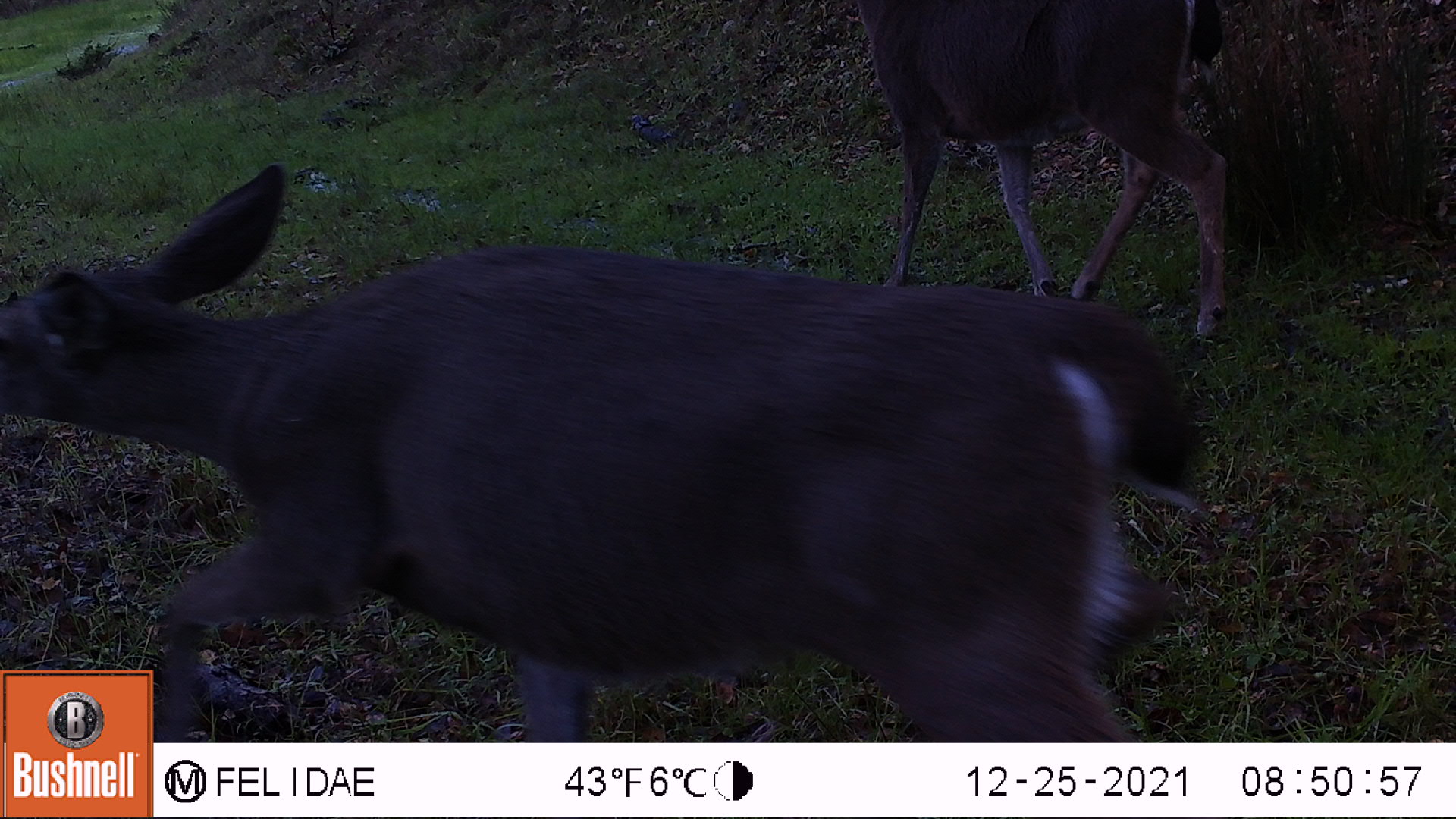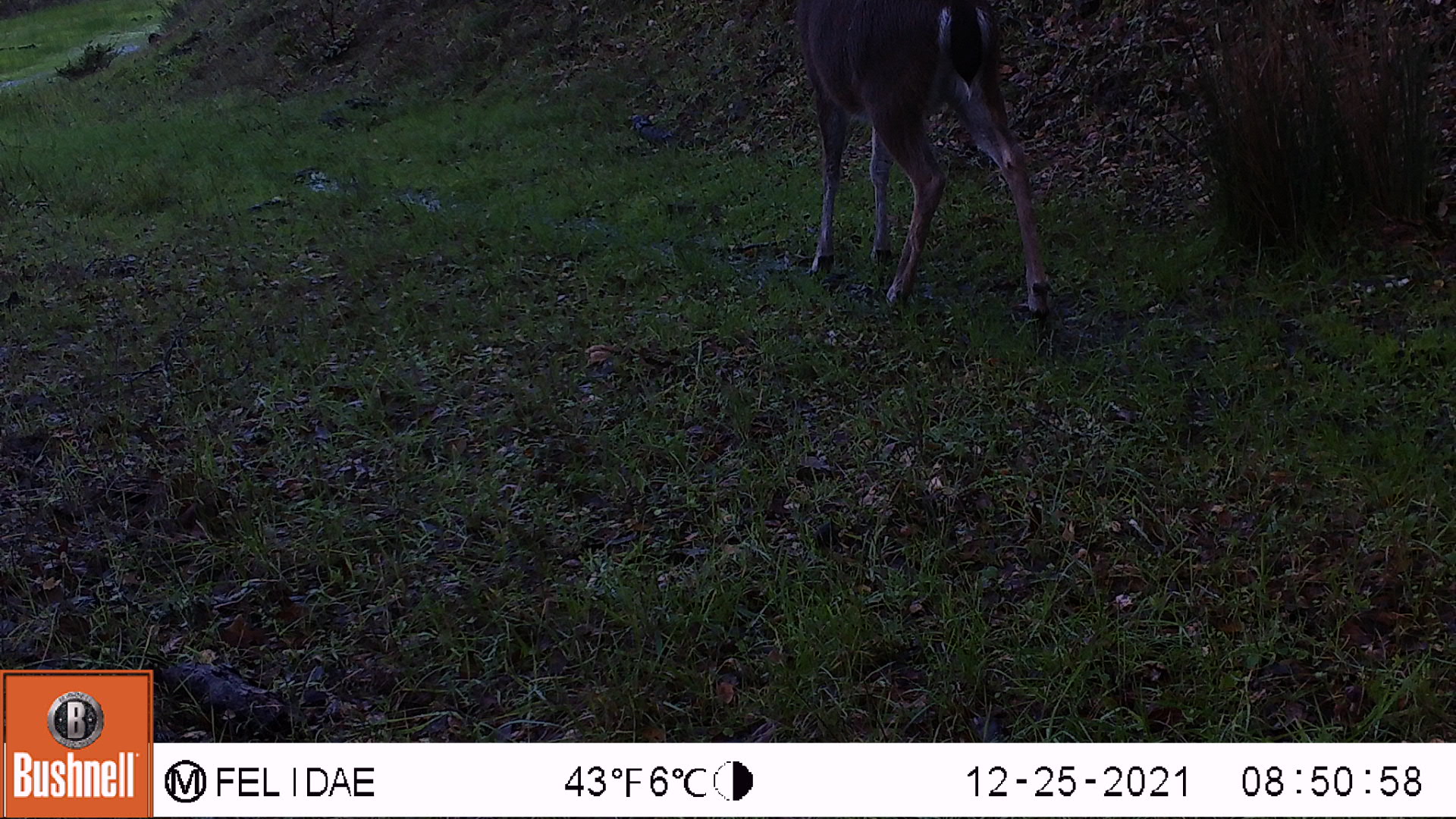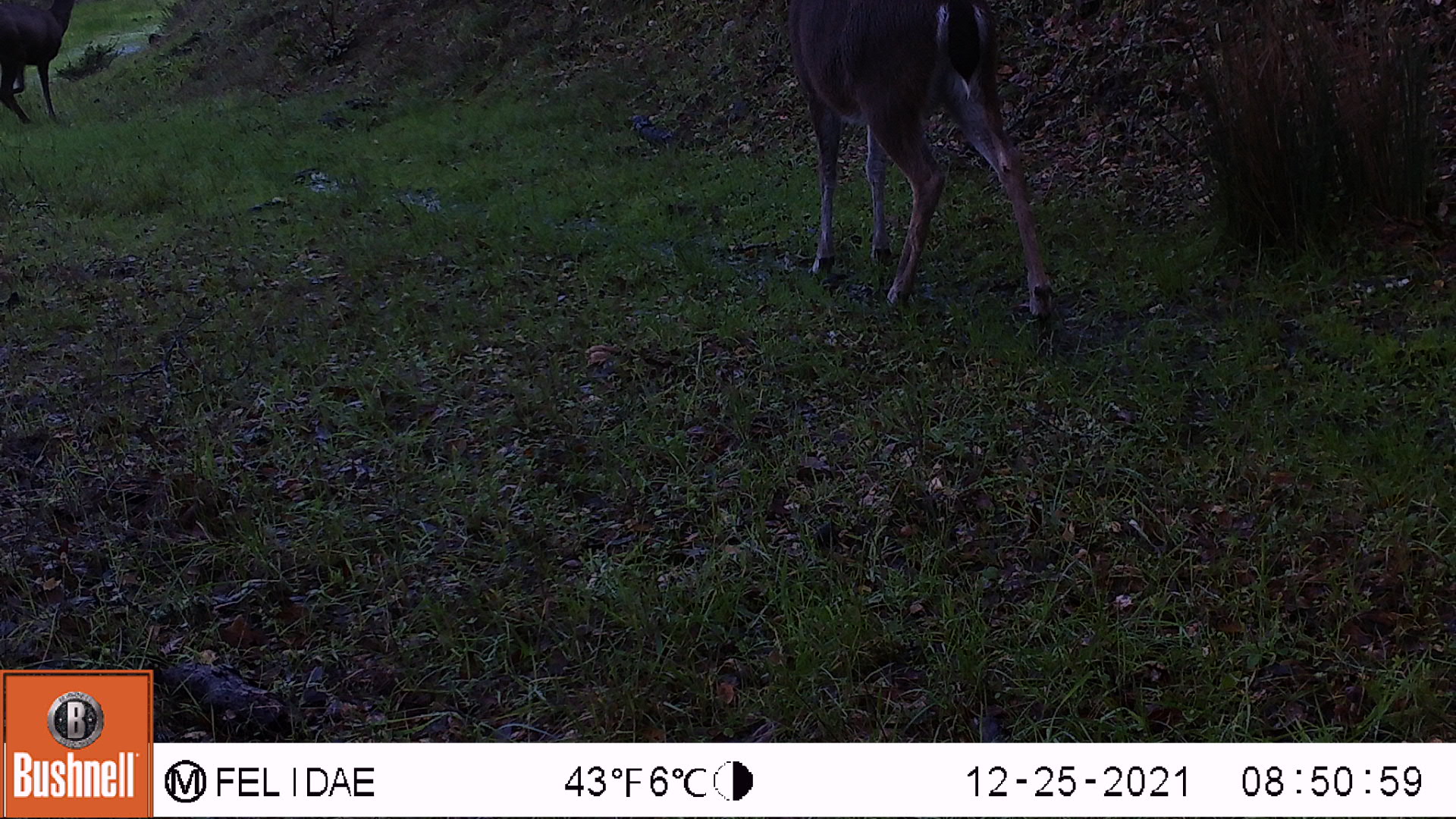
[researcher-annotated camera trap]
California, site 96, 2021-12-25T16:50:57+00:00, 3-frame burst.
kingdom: Animalia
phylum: Chordata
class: Mammalia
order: Artiodactyla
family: Cervidae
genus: Odocoileus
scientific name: Odocoileus hemionus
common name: mule deer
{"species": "mule deer (Odocoileus hemionus)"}